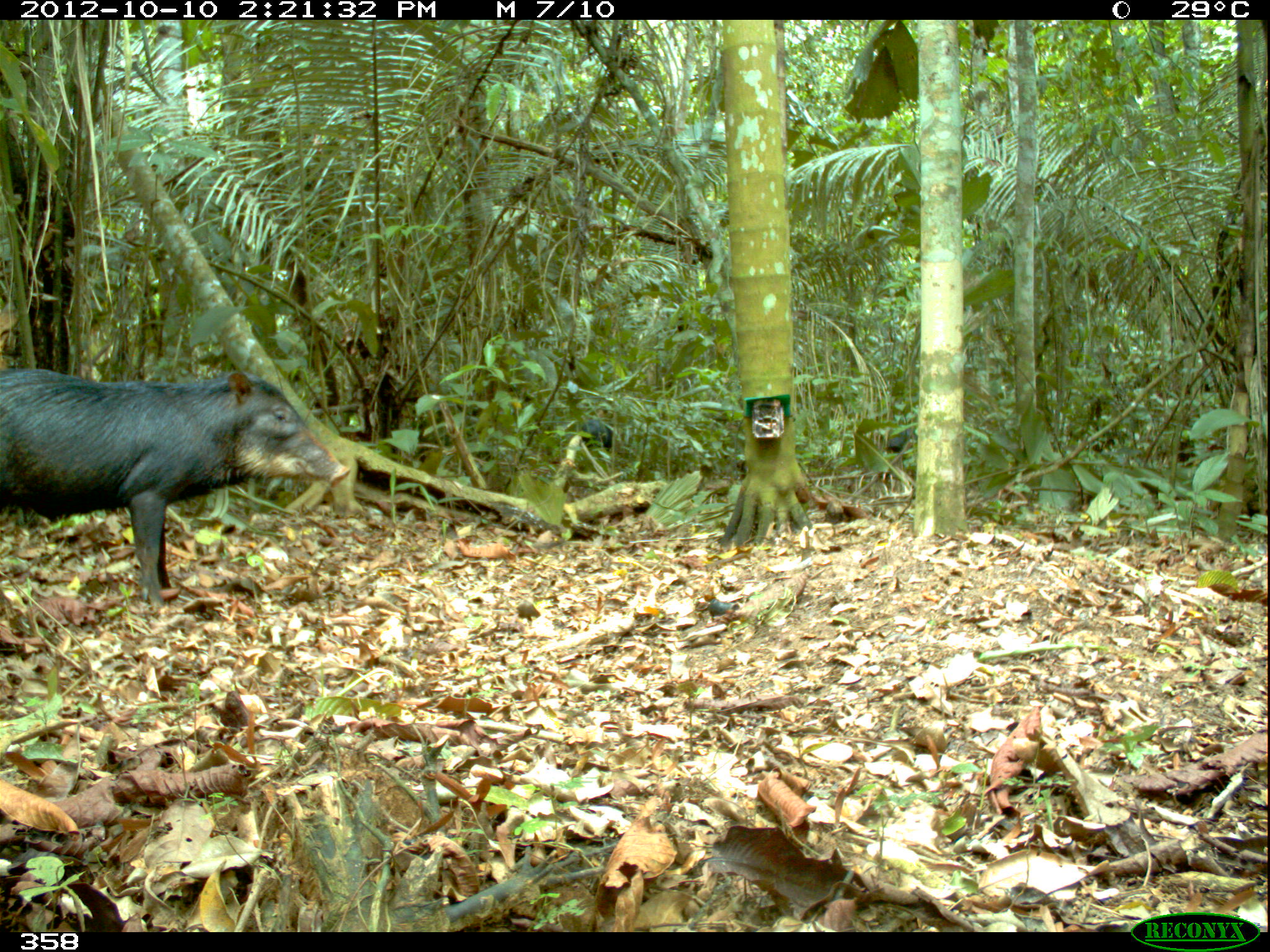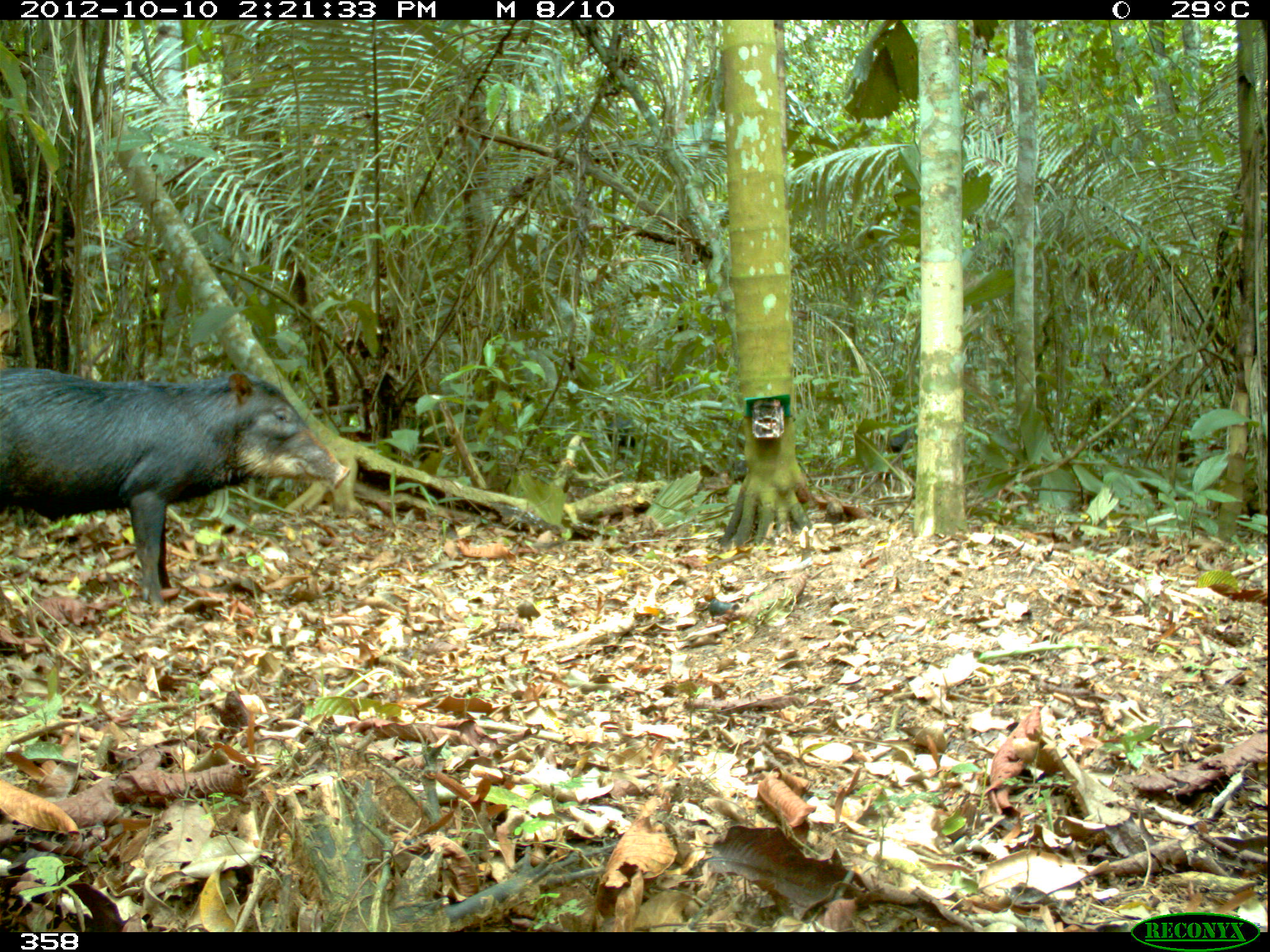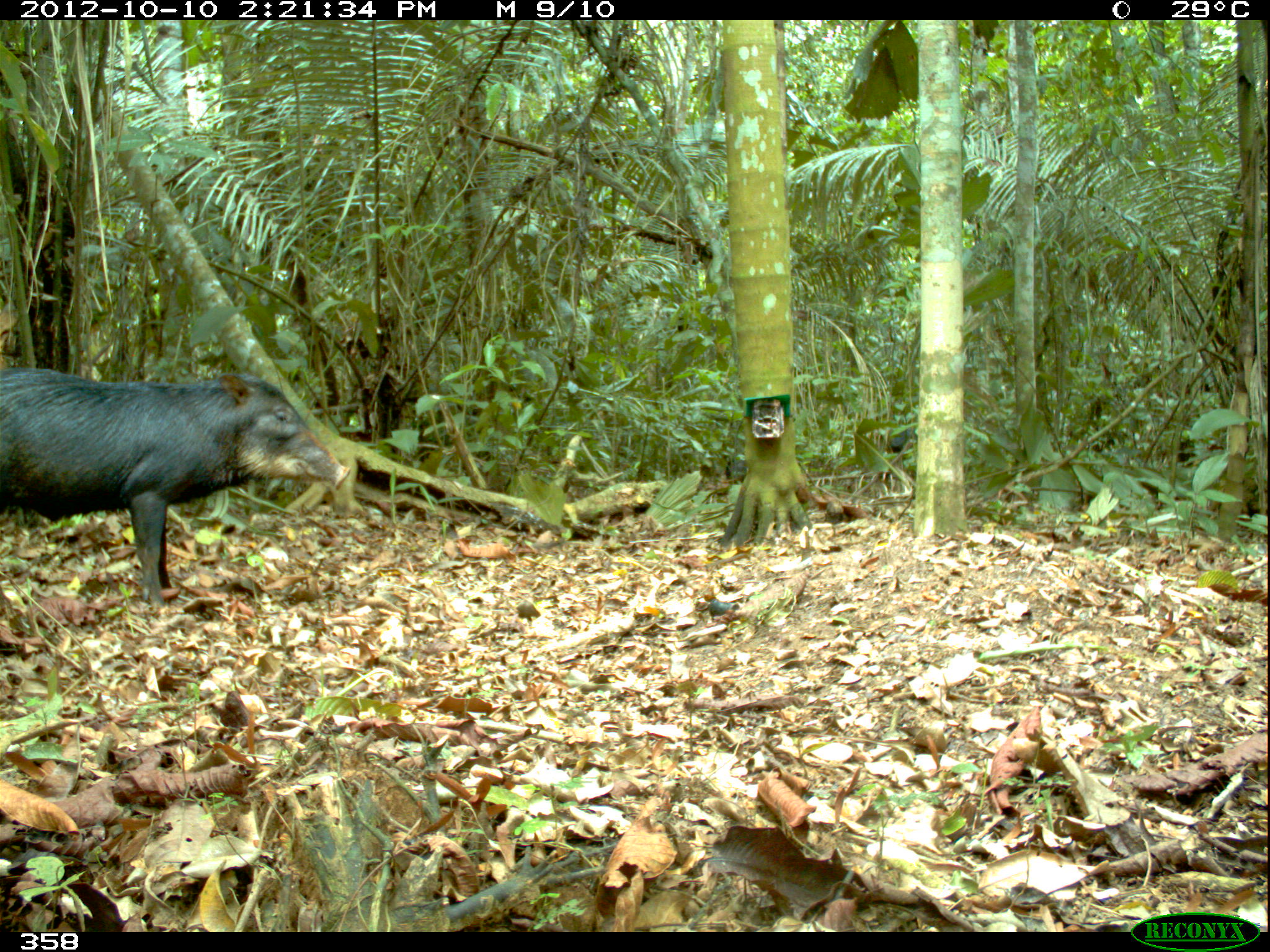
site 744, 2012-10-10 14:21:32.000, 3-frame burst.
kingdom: Animalia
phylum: Chordata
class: Mammalia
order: Artiodactyla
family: Tayassuidae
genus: Tayassu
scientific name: Tayassu pecari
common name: white-lipped peccary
Tayassu pecari (white-lipped peccary).